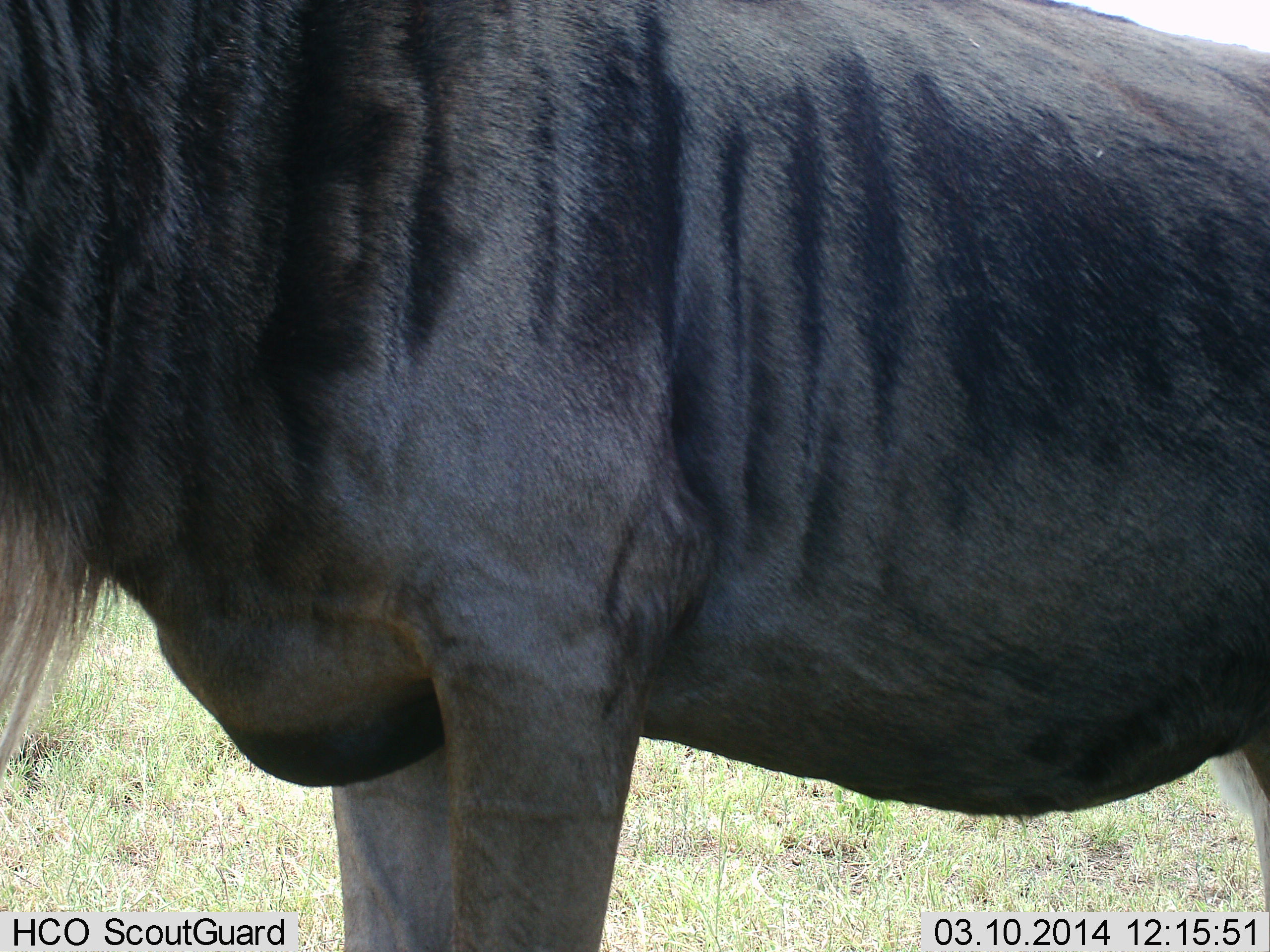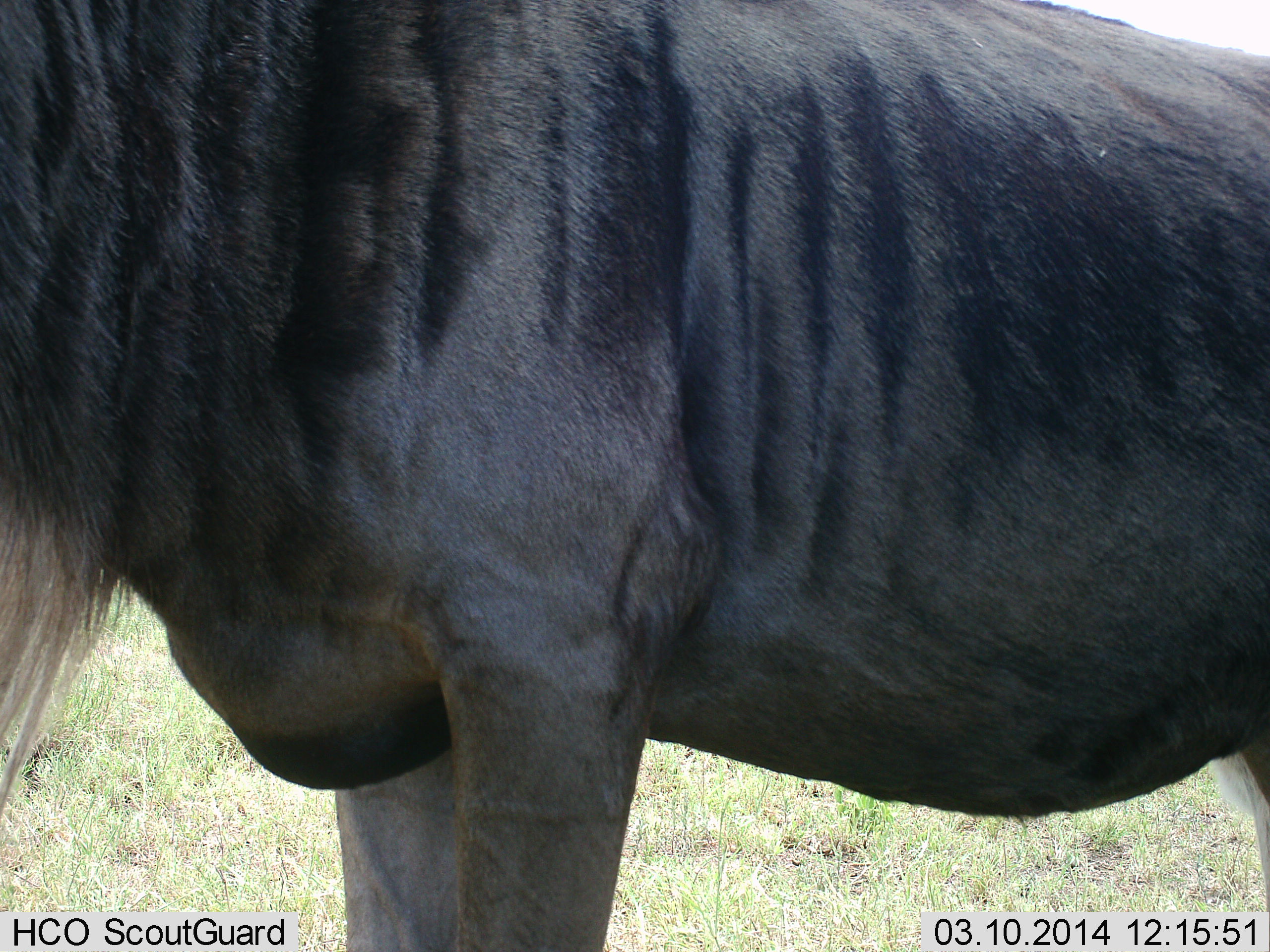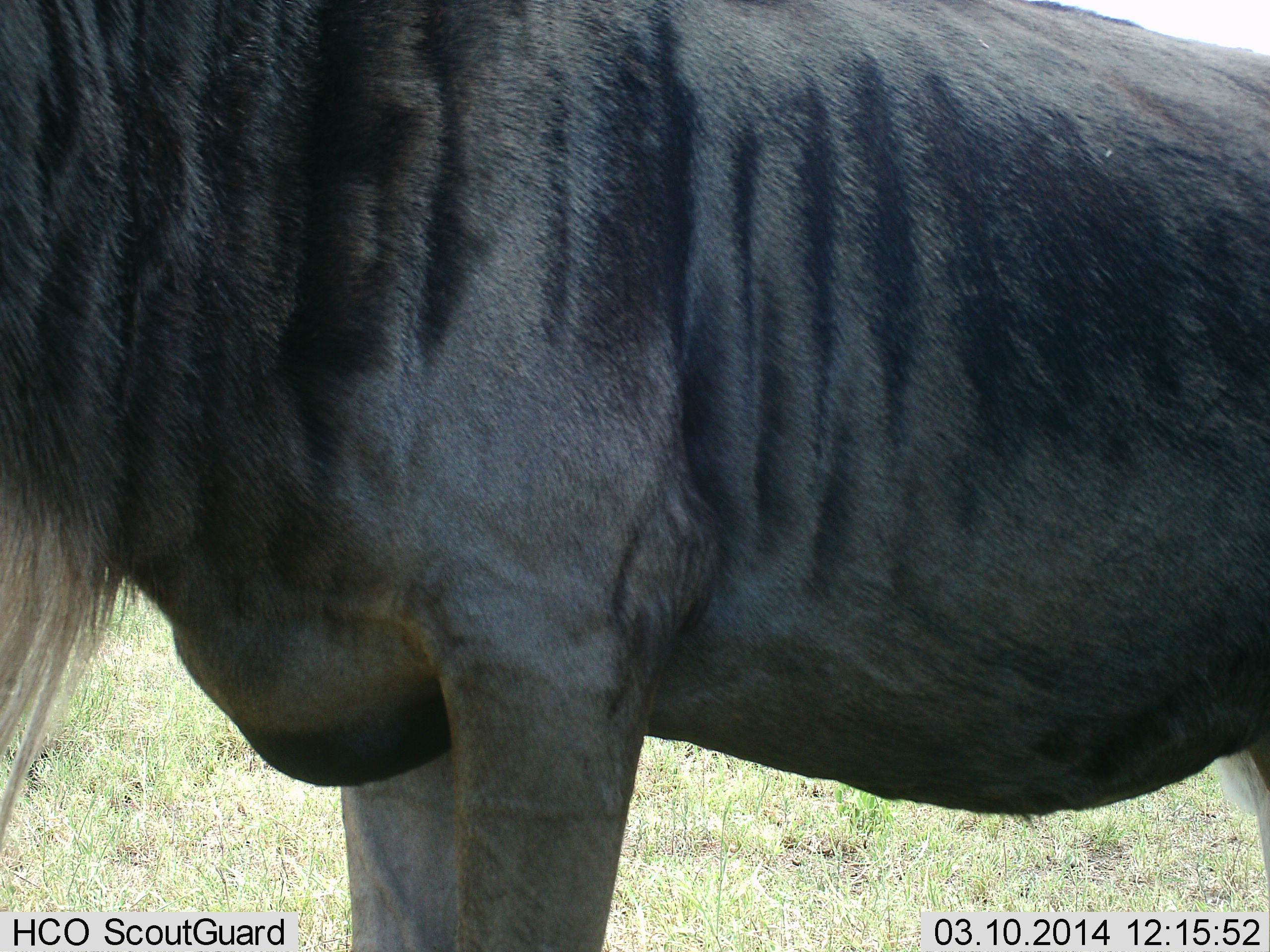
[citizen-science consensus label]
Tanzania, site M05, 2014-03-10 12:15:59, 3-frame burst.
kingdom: Animalia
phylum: Chordata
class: Mammalia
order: Artiodactyla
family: Bovidae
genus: Connochaetes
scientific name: Connochaetes taurinus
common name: blue wildebeest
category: wildebeest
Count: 1.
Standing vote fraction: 100%.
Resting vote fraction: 0%.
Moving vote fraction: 0%.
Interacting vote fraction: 0%.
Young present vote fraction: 0%.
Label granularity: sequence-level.